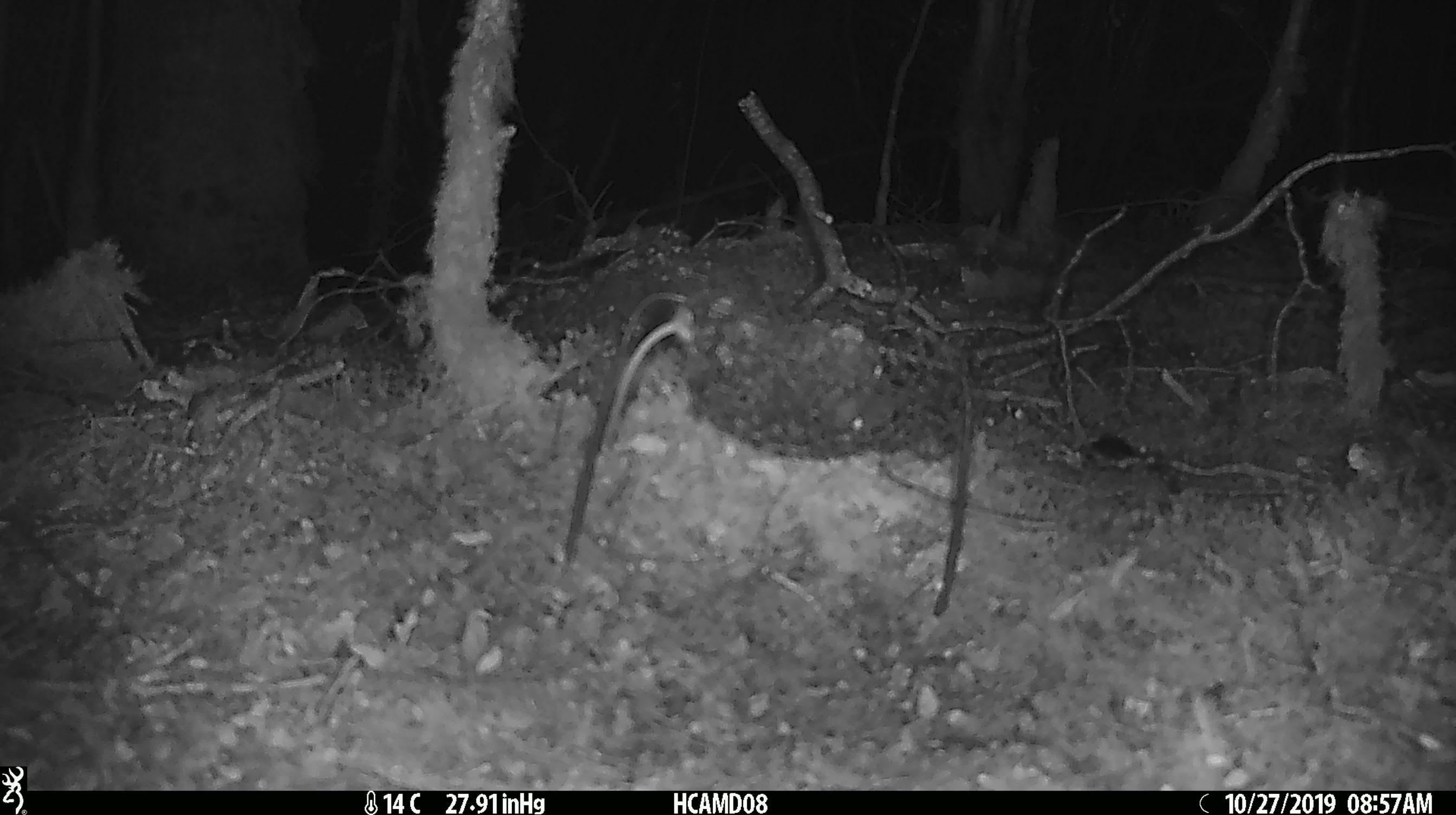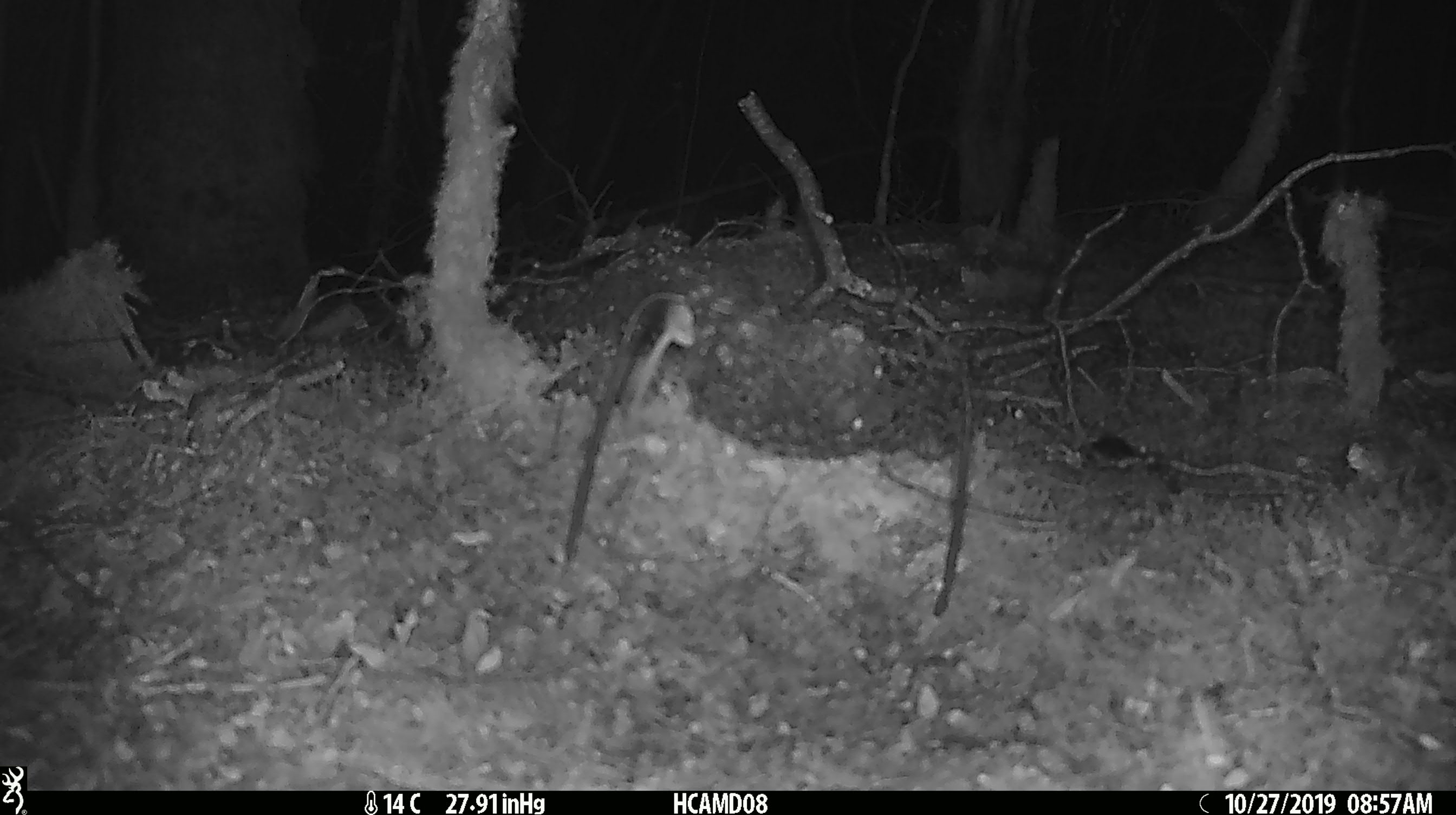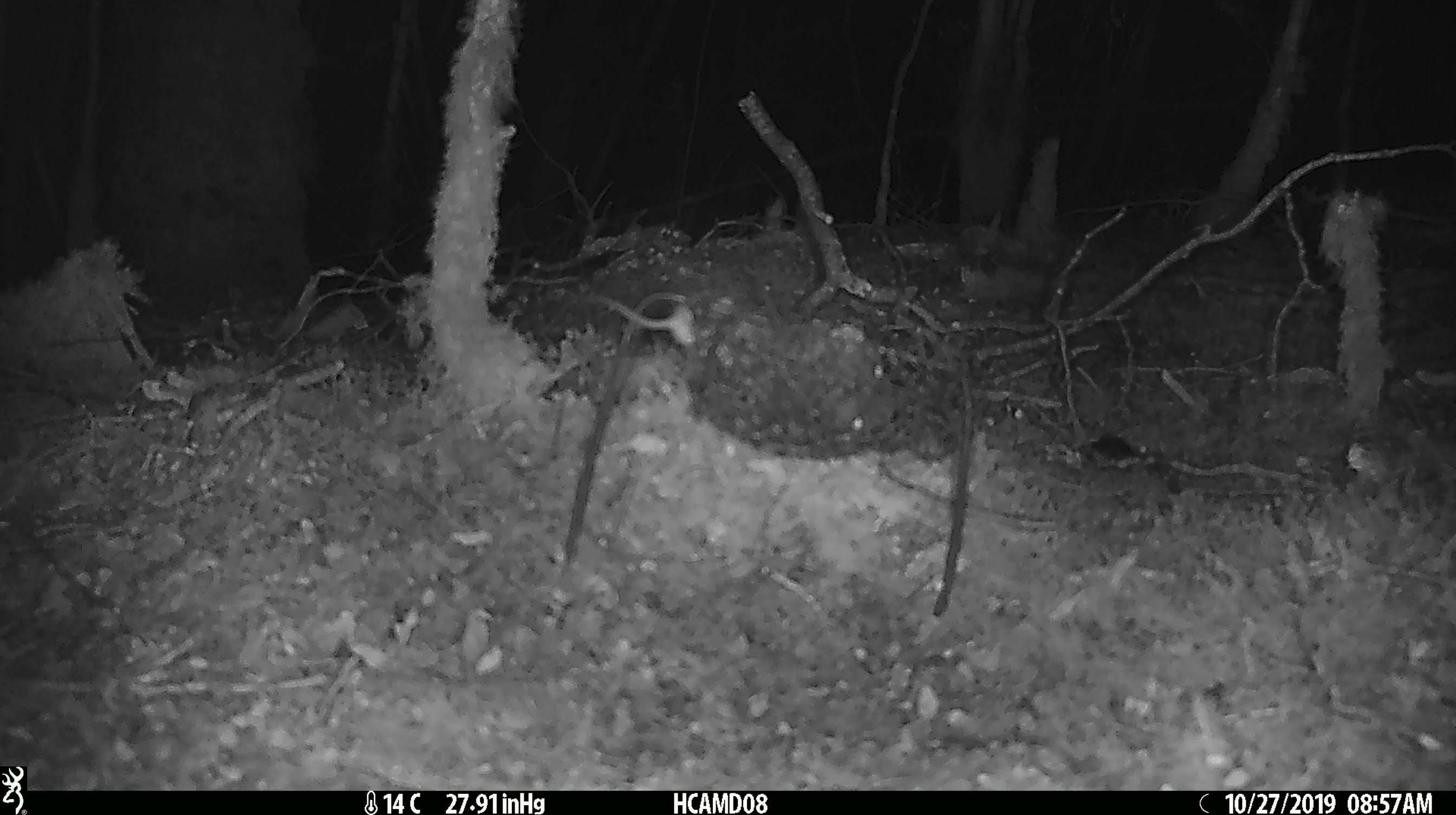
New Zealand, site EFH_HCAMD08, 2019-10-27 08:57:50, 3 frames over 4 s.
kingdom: Animalia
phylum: Chordata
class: Mammalia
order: Rodentia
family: Muridae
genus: Mus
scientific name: Mus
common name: mouse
Mouse (Mus).